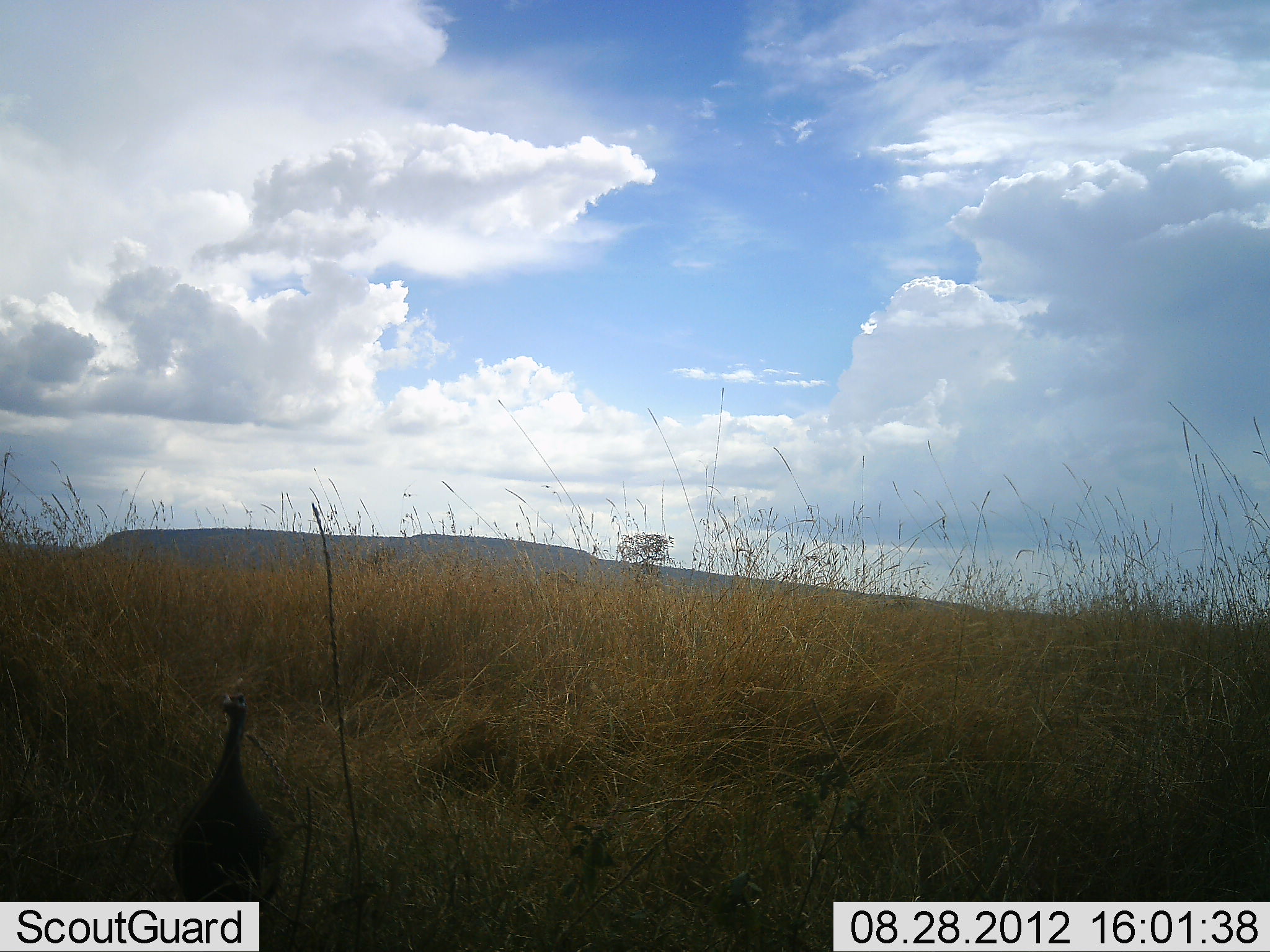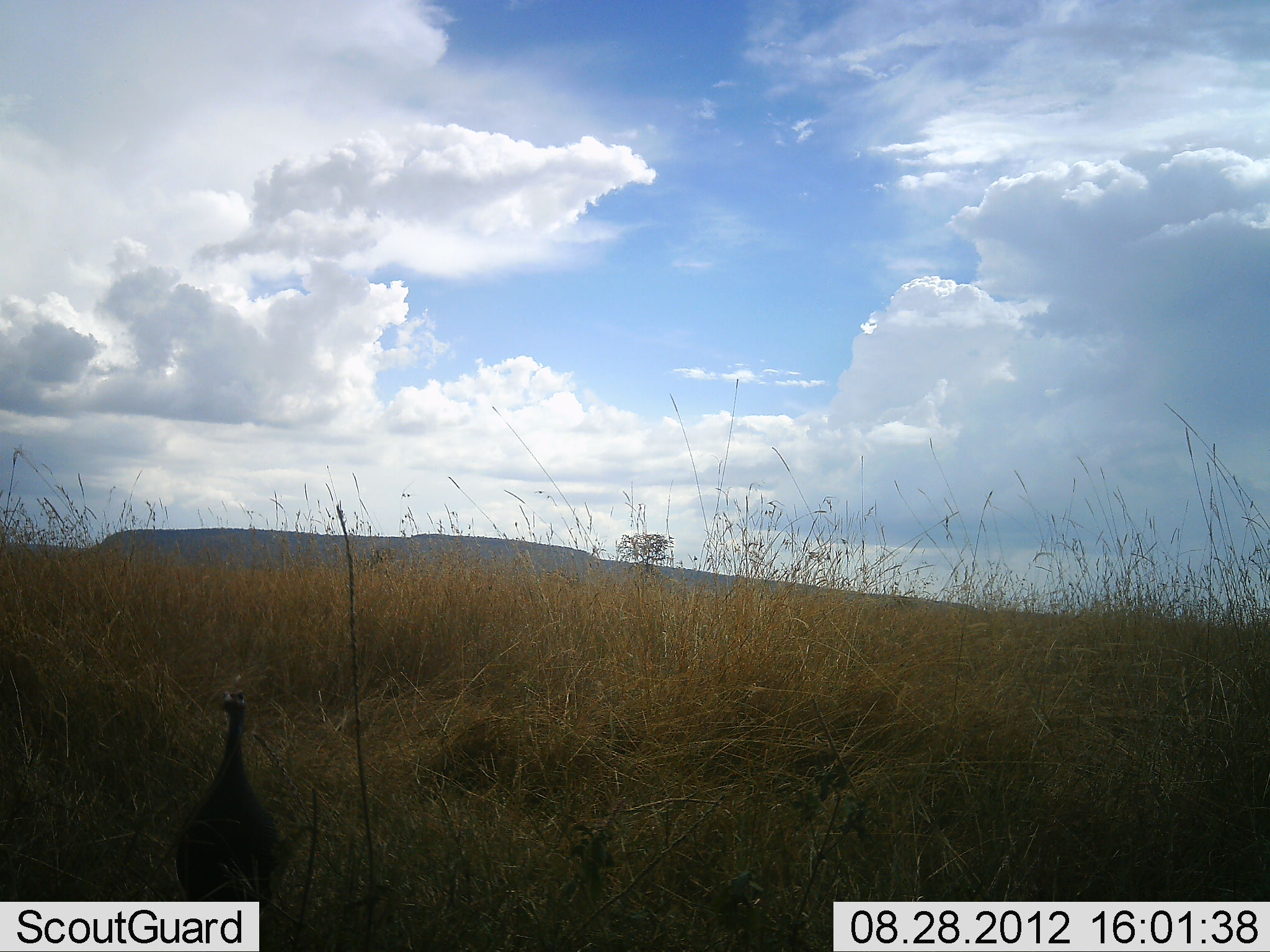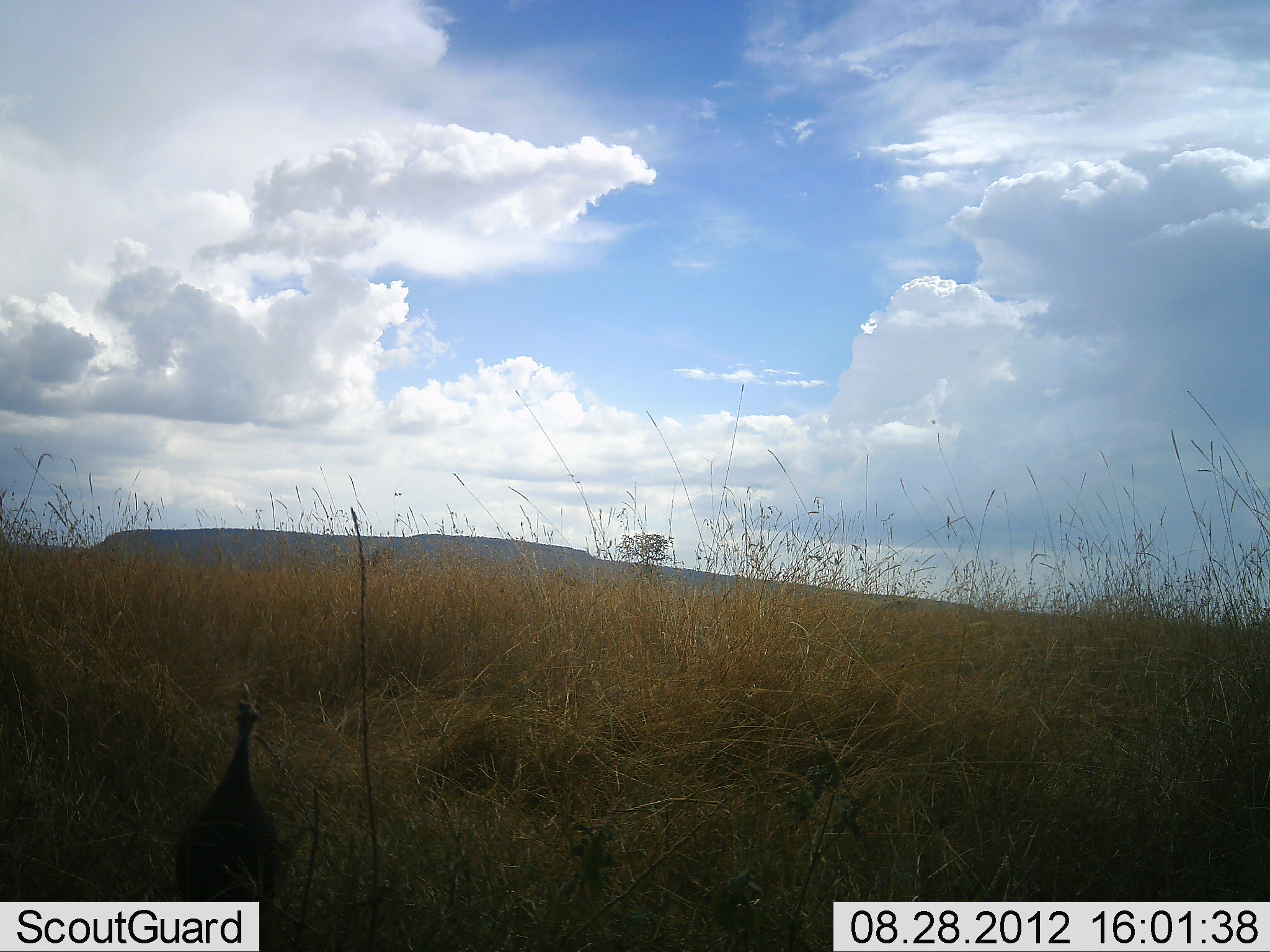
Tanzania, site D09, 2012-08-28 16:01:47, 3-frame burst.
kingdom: Animalia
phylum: Chordata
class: Aves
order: Galliformes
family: Numididae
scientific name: Numididae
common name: guinea fowl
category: guineafowl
Guineafowl (guinea fowl) (Numididae), count 1. Behavior (volunteer vote fractions): standing 100%, resting 0%, moving 0%, interacting 0%. Young present (vote fraction): 0%. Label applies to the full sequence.